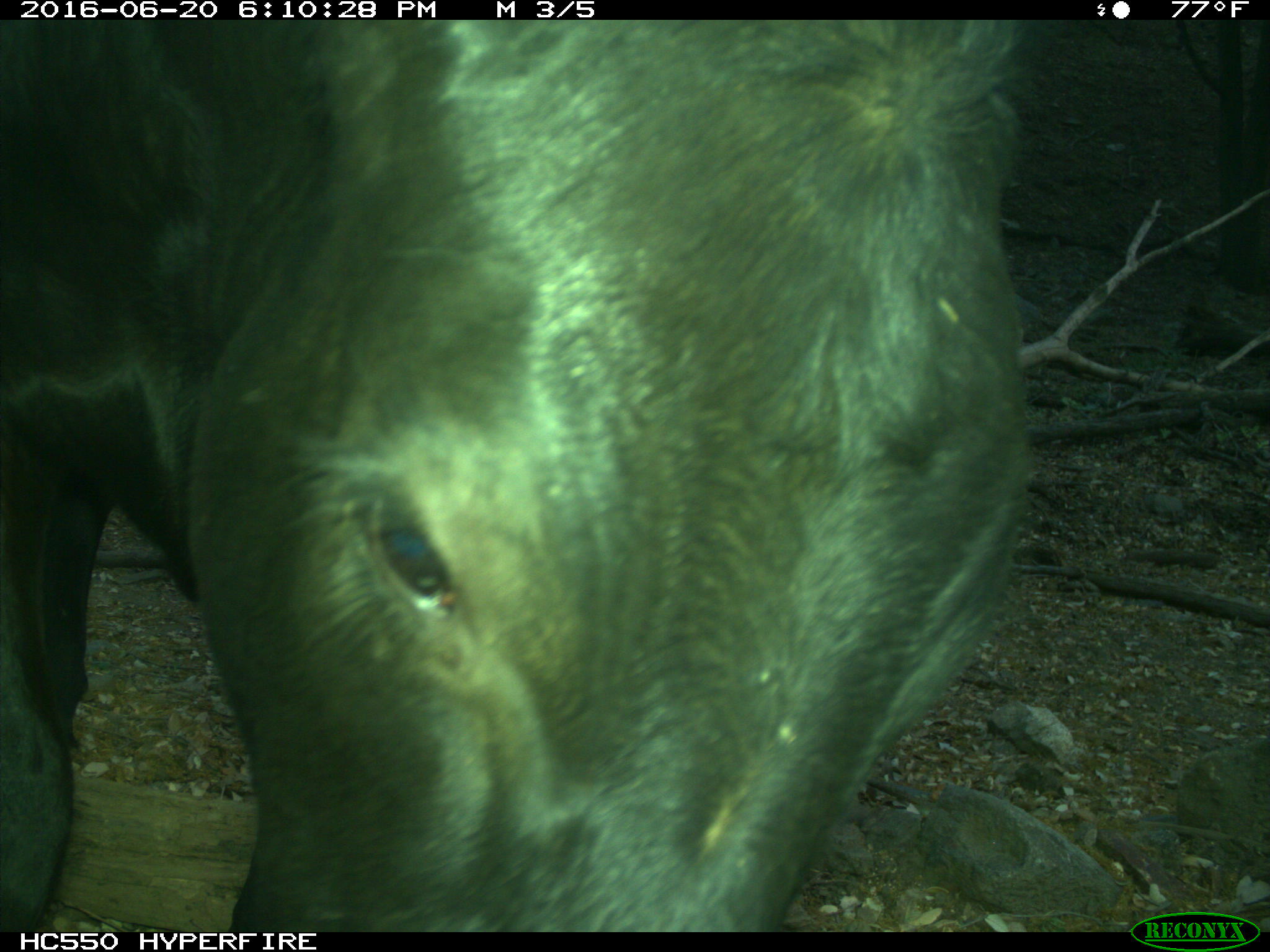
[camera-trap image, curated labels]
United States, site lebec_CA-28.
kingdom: Animalia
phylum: Chordata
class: Mammalia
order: Artiodactyla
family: Bovidae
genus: Bos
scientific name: Bos taurus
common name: domestic cow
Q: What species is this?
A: Bos taurus (domestic cow).